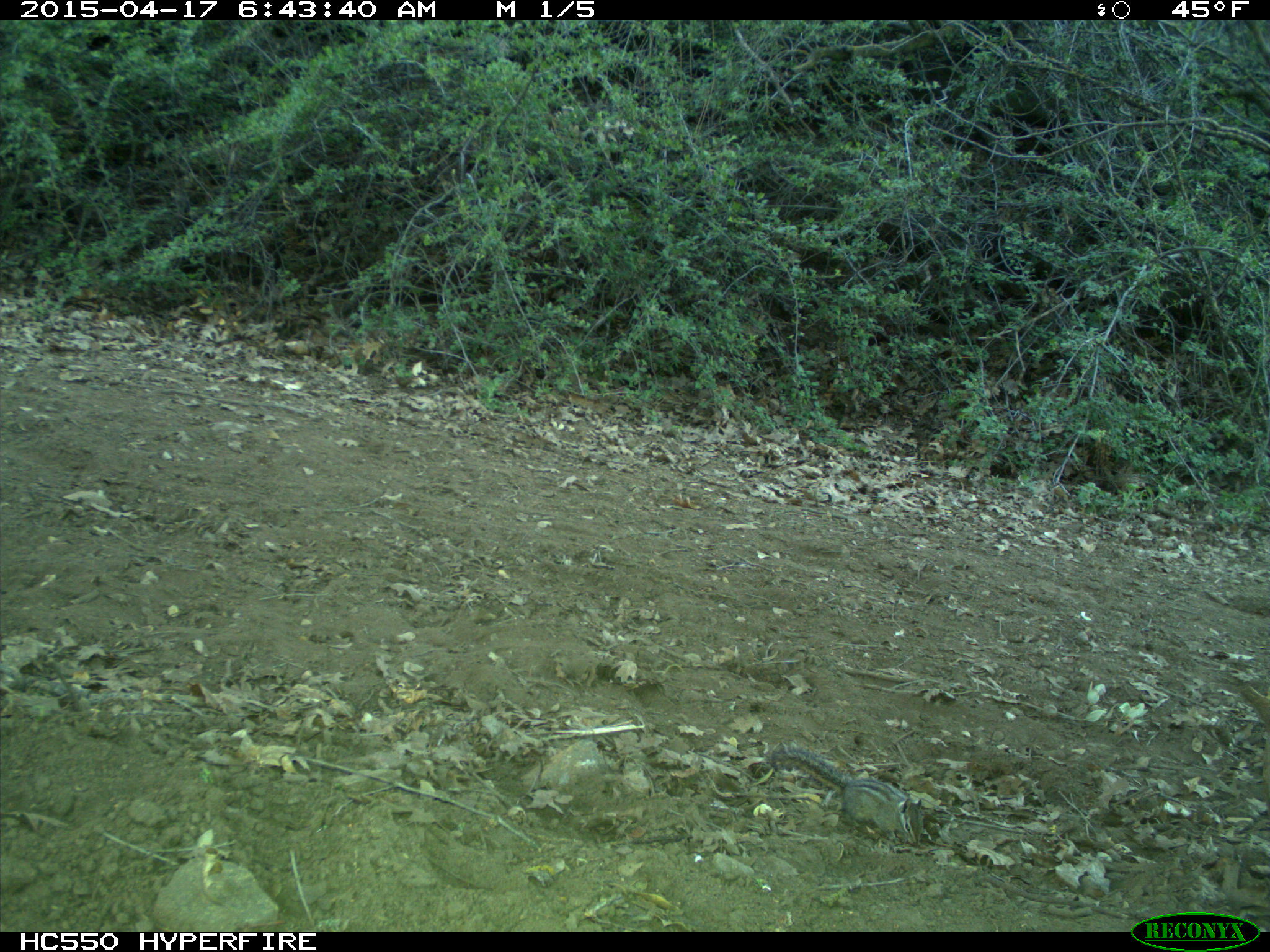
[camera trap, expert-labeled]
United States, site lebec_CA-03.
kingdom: Animalia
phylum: Chordata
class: Mammalia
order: Rodentia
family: Sciuridae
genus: Tamias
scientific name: Tamias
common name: chipmunk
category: unidentified chipmunk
Unidentified chipmunk (chipmunk) (Tamias).